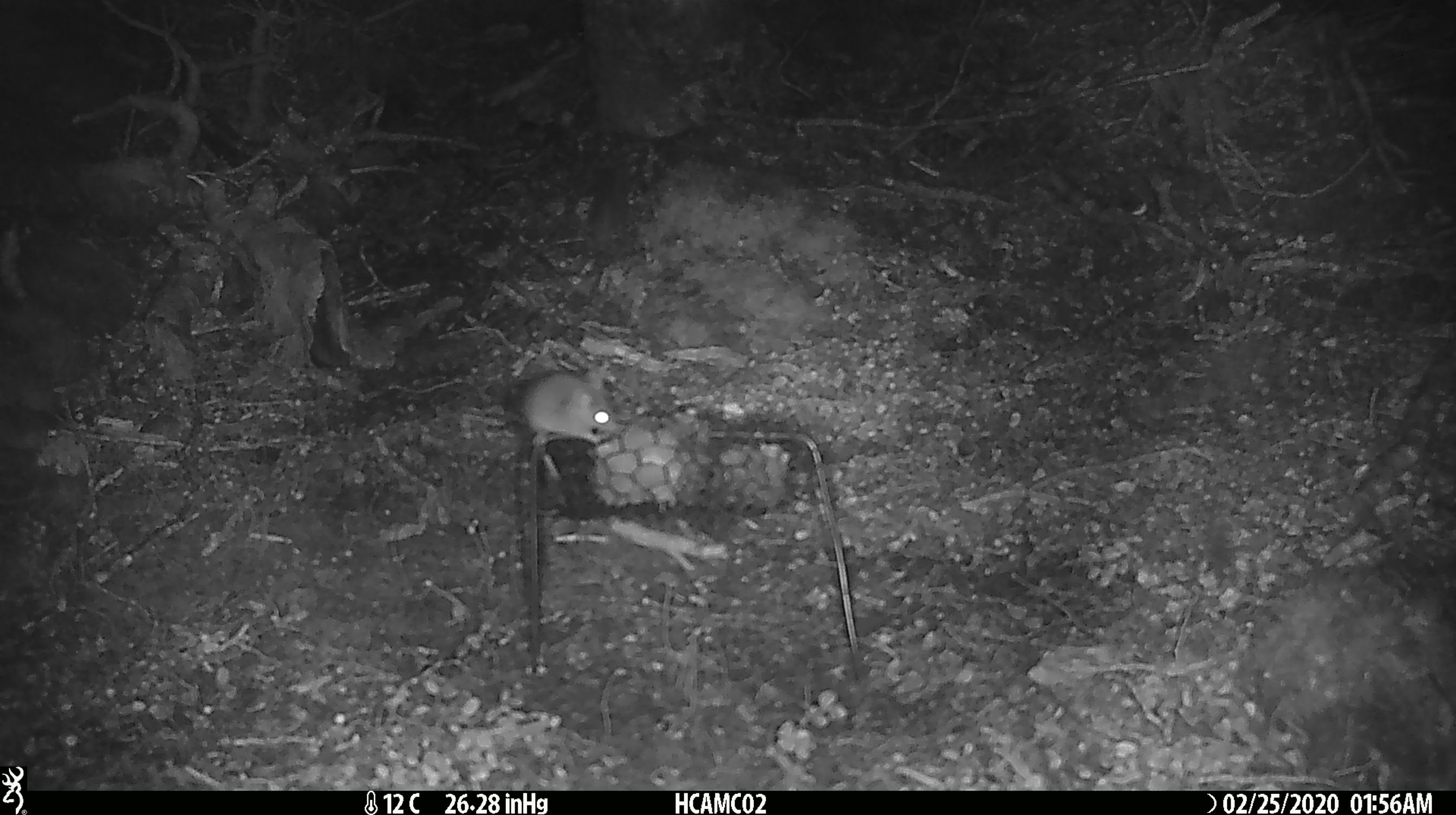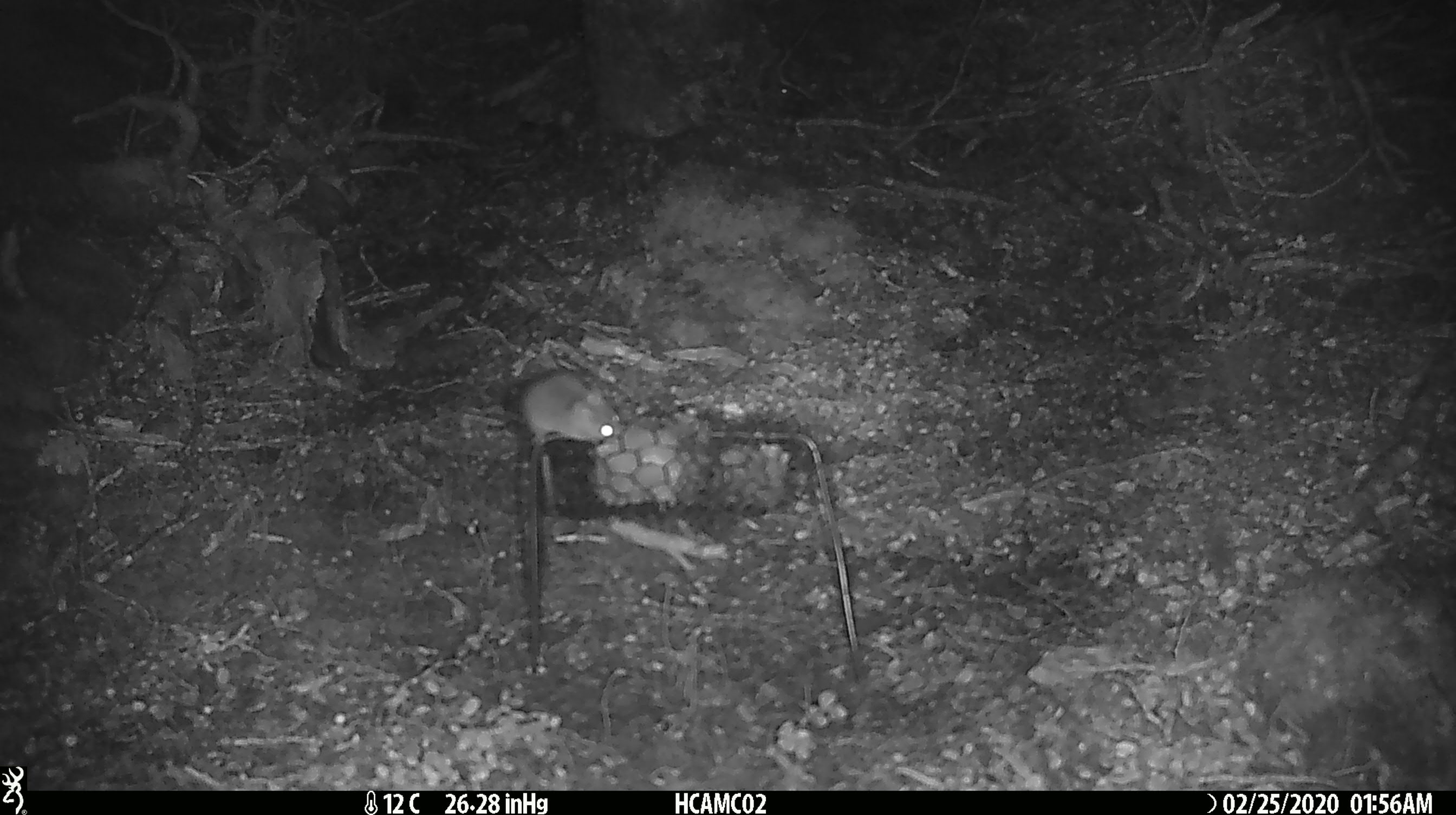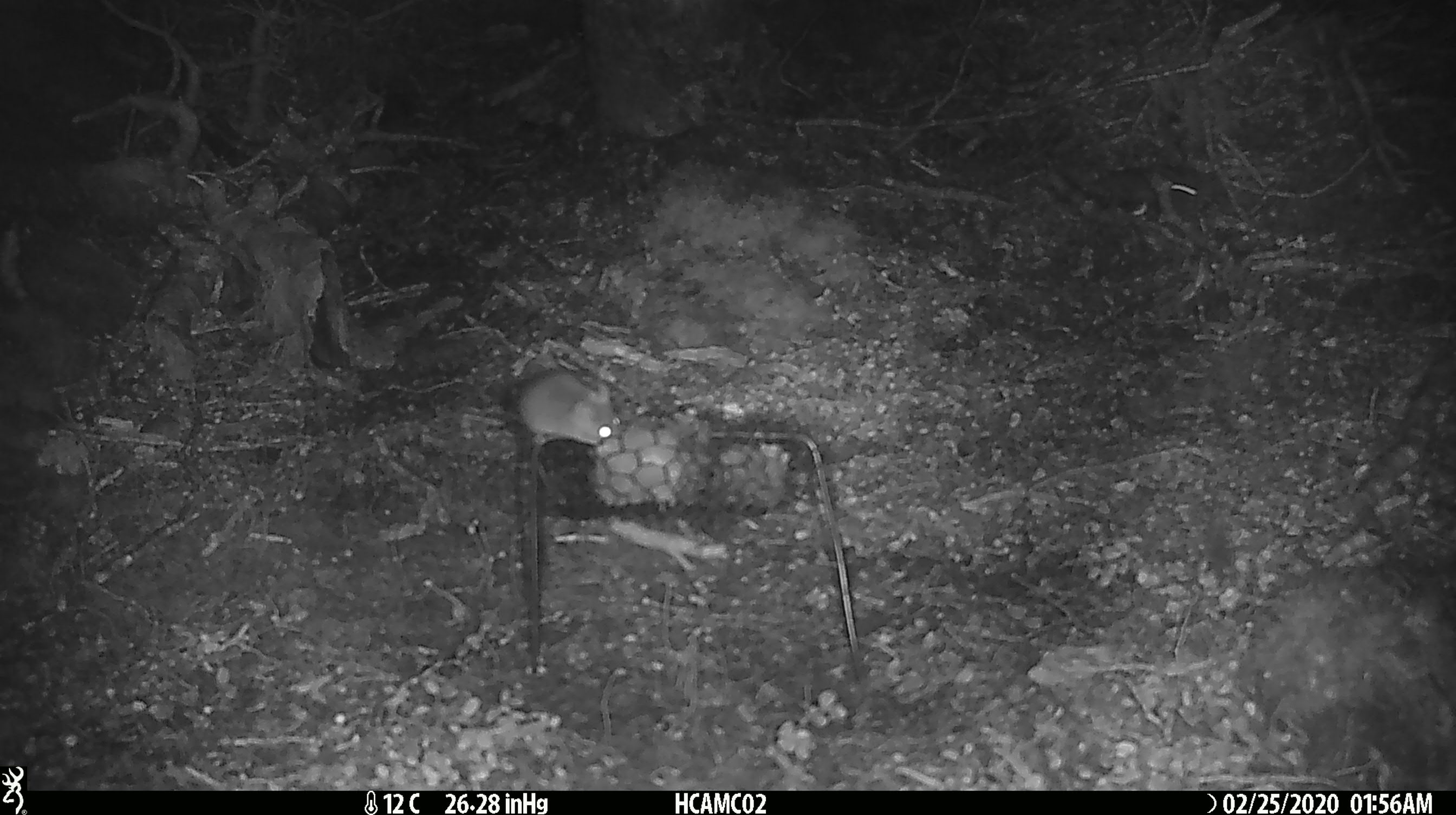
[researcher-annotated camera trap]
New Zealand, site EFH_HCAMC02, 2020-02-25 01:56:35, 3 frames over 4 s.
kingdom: Animalia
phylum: Chordata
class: Mammalia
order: Rodentia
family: Muridae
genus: Mus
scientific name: Mus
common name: mouse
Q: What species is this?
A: Mouse (Mus).